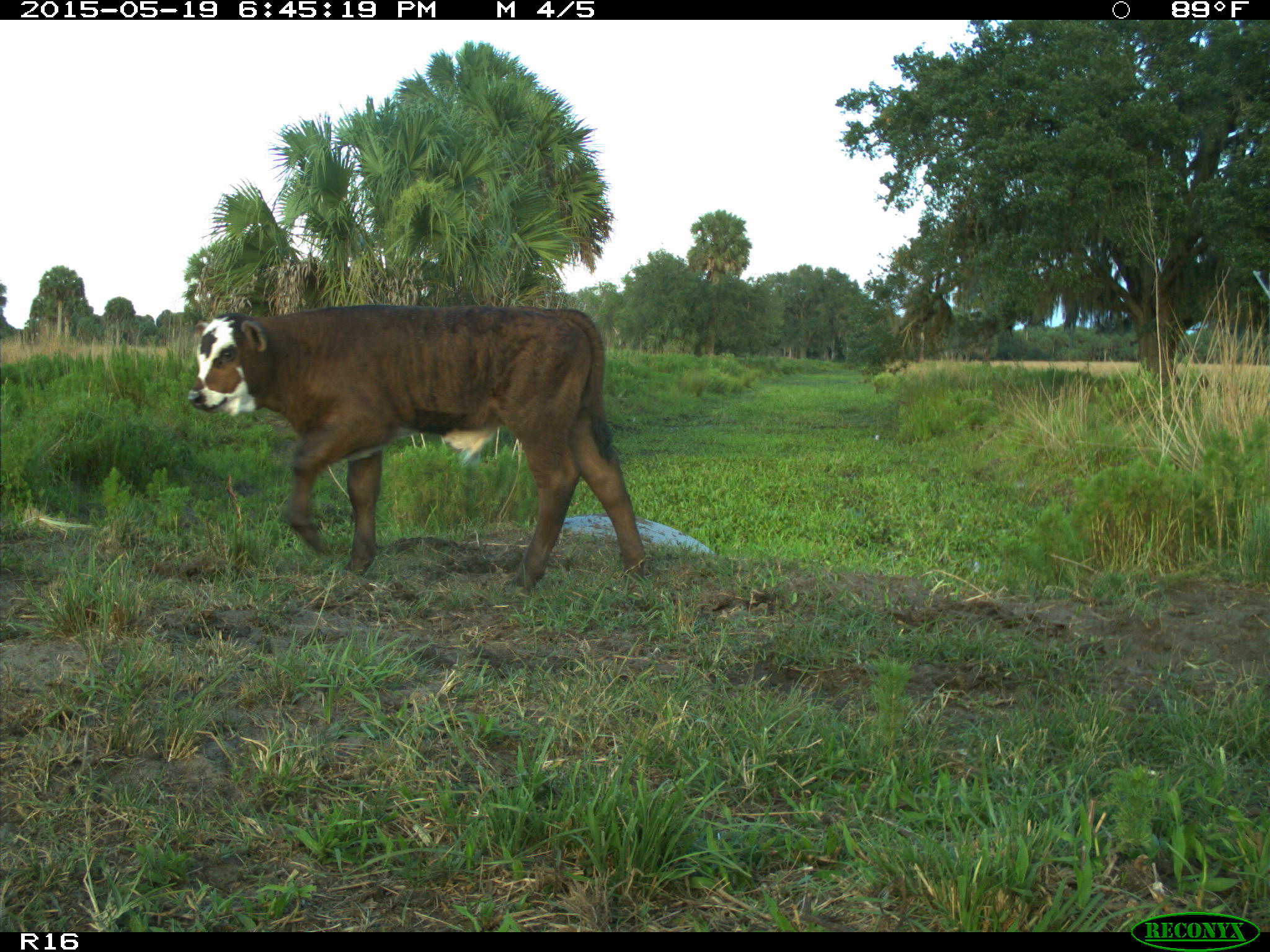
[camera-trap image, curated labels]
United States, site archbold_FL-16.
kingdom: Animalia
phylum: Chordata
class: Mammalia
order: Artiodactyla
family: Bovidae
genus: Bos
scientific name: Bos taurus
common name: domestic cow